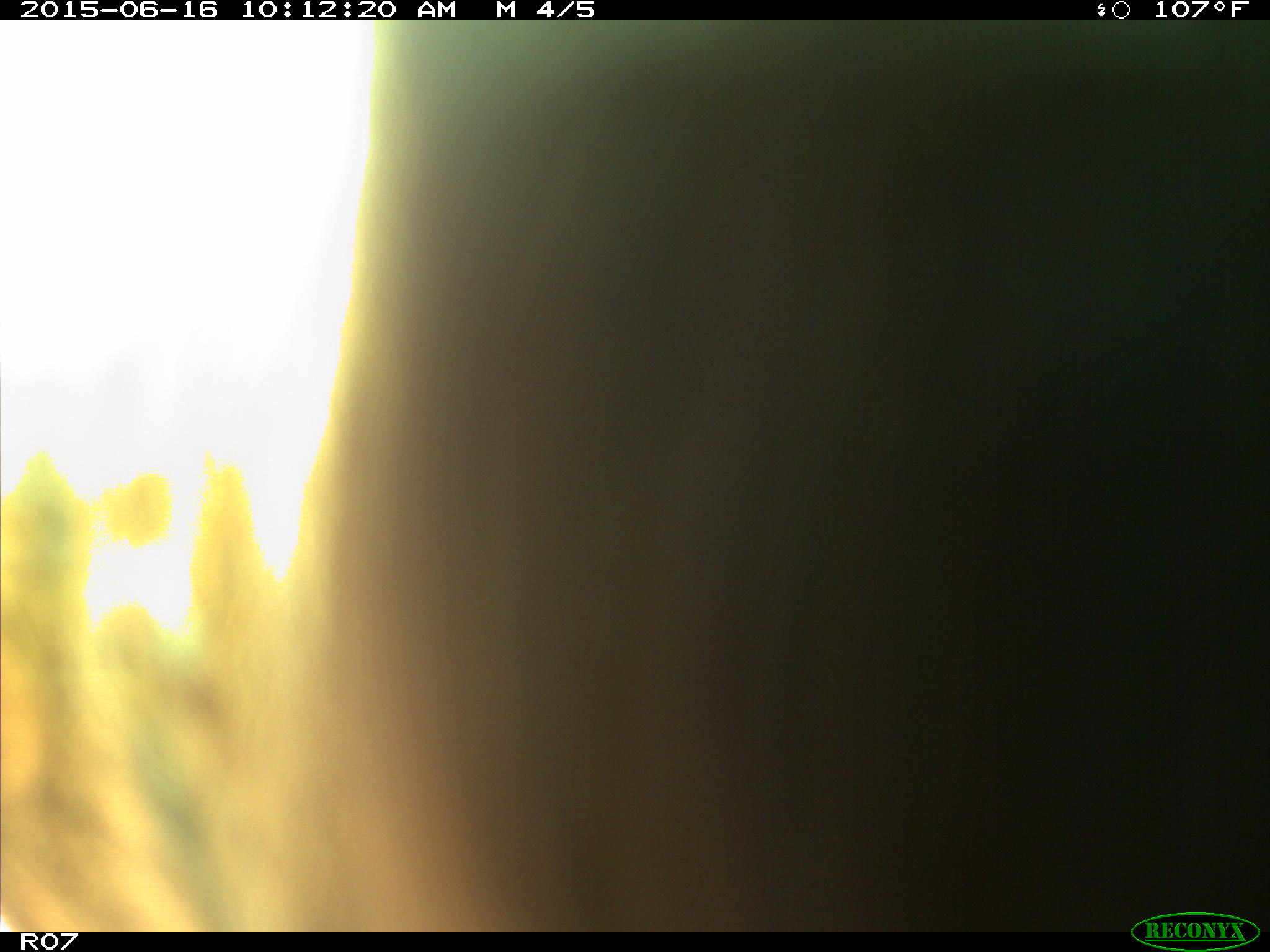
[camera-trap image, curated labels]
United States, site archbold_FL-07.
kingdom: Animalia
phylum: Chordata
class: Mammalia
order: Artiodactyla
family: Bovidae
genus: Bos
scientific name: Bos taurus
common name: domestic cow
Bos taurus (domestic cow).